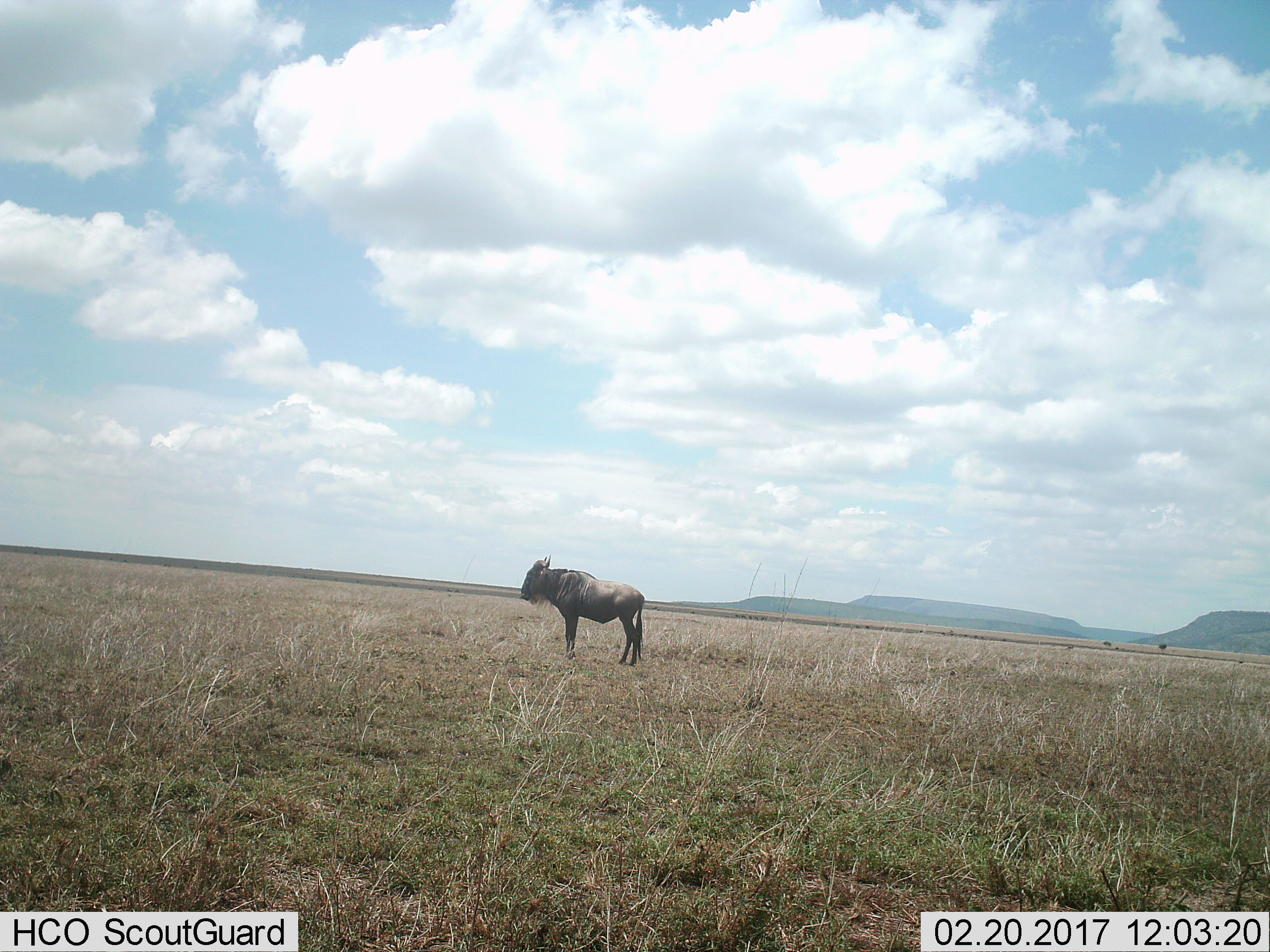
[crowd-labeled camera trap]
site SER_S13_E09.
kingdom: Animalia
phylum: Chordata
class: Mammalia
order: Artiodactyla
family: Bovidae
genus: Connochaetes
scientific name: Connochaetes taurinus taurinus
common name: blue wildebeest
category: wildebeestblue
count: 1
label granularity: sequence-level